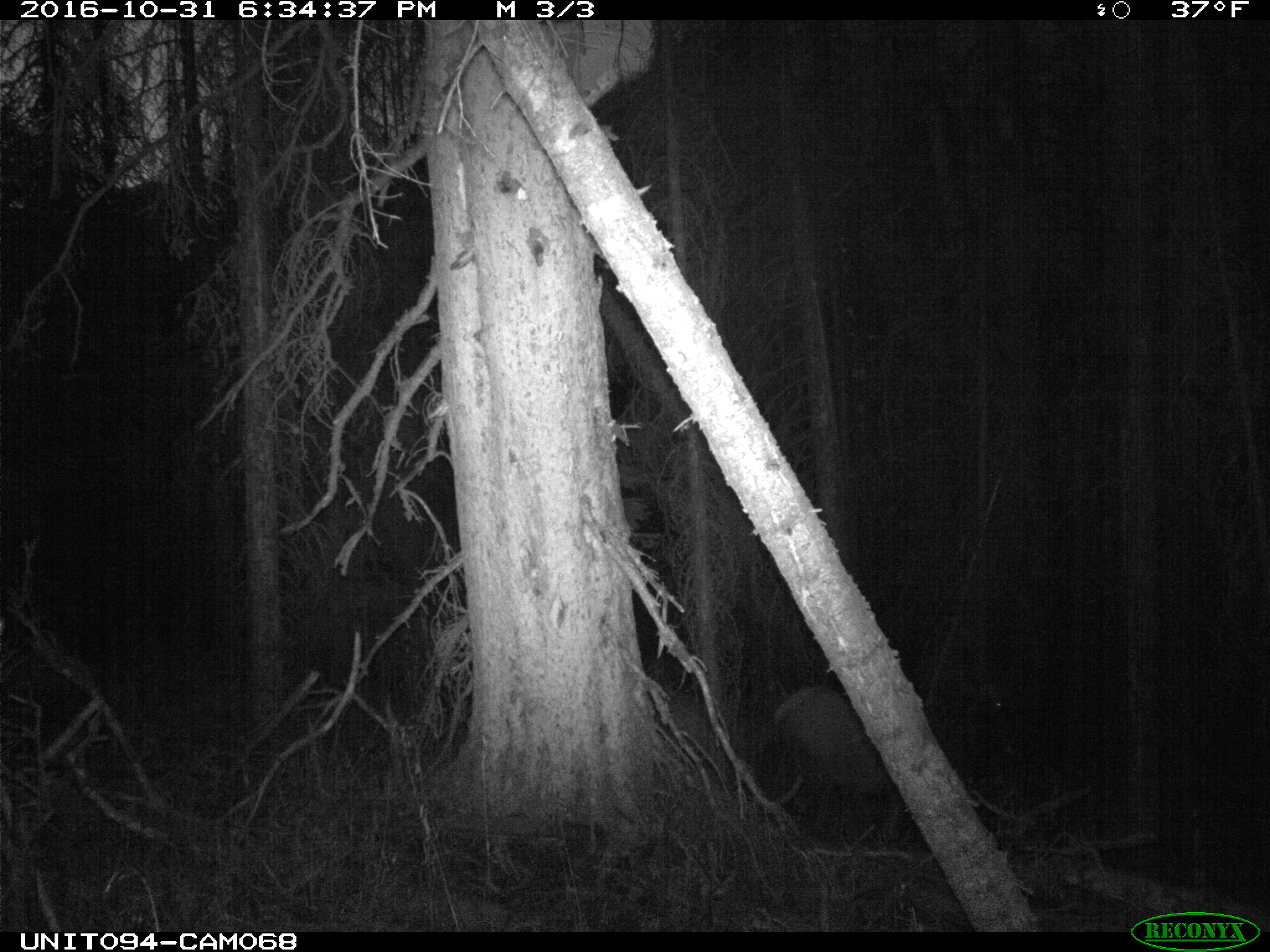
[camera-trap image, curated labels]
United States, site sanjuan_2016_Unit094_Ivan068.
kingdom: Animalia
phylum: Chordata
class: Mammalia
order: Artiodactyla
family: Cervidae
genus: Cervus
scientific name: Cervus elaphus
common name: red deer